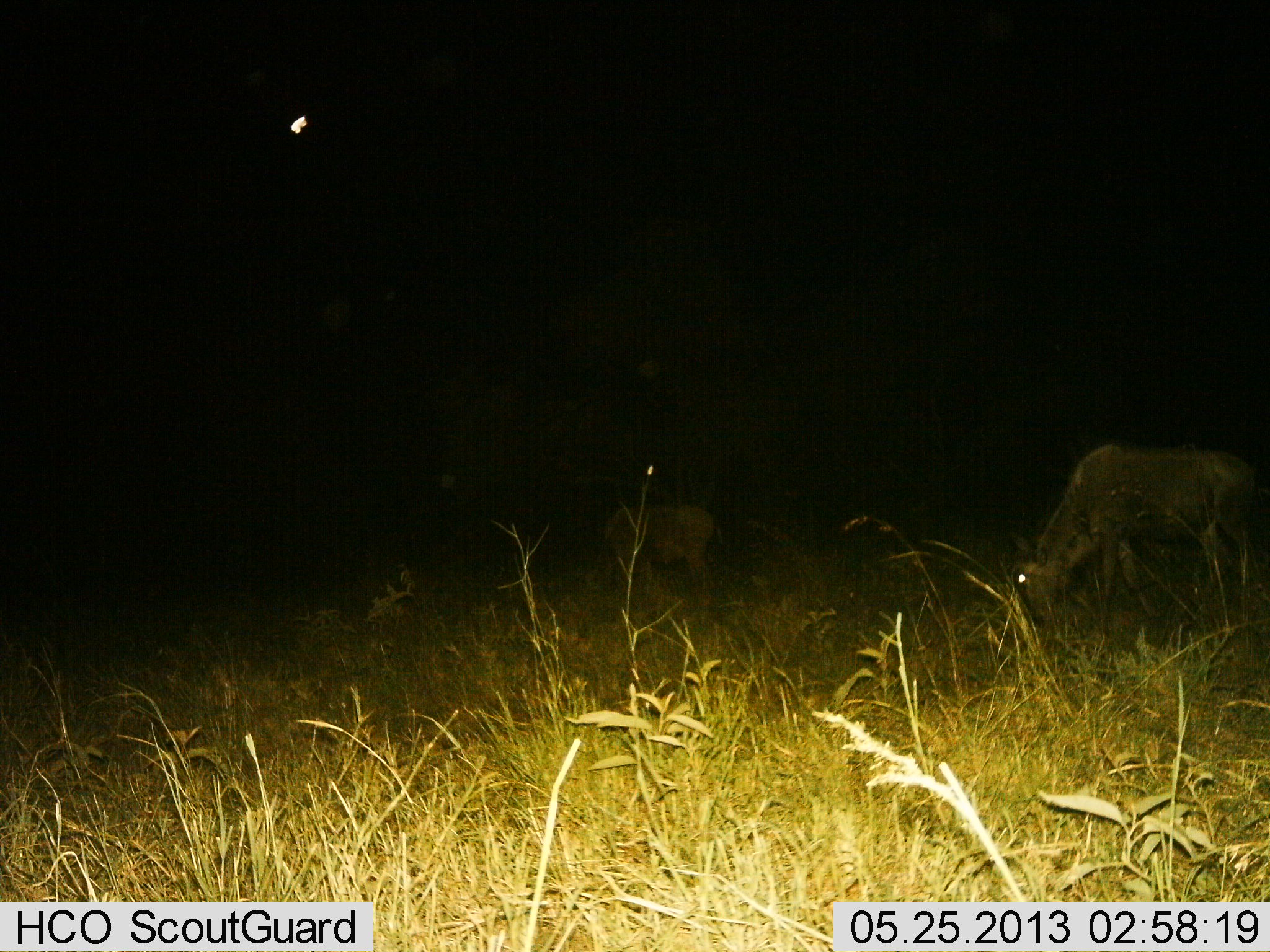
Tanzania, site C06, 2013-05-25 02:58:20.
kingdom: Animalia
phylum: Chordata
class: Mammalia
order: Artiodactyla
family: Bovidae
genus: Connochaetes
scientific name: Connochaetes taurinus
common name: blue wildebeest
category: wildebeest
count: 2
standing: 29%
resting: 0%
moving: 0%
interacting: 0%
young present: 7%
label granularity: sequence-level